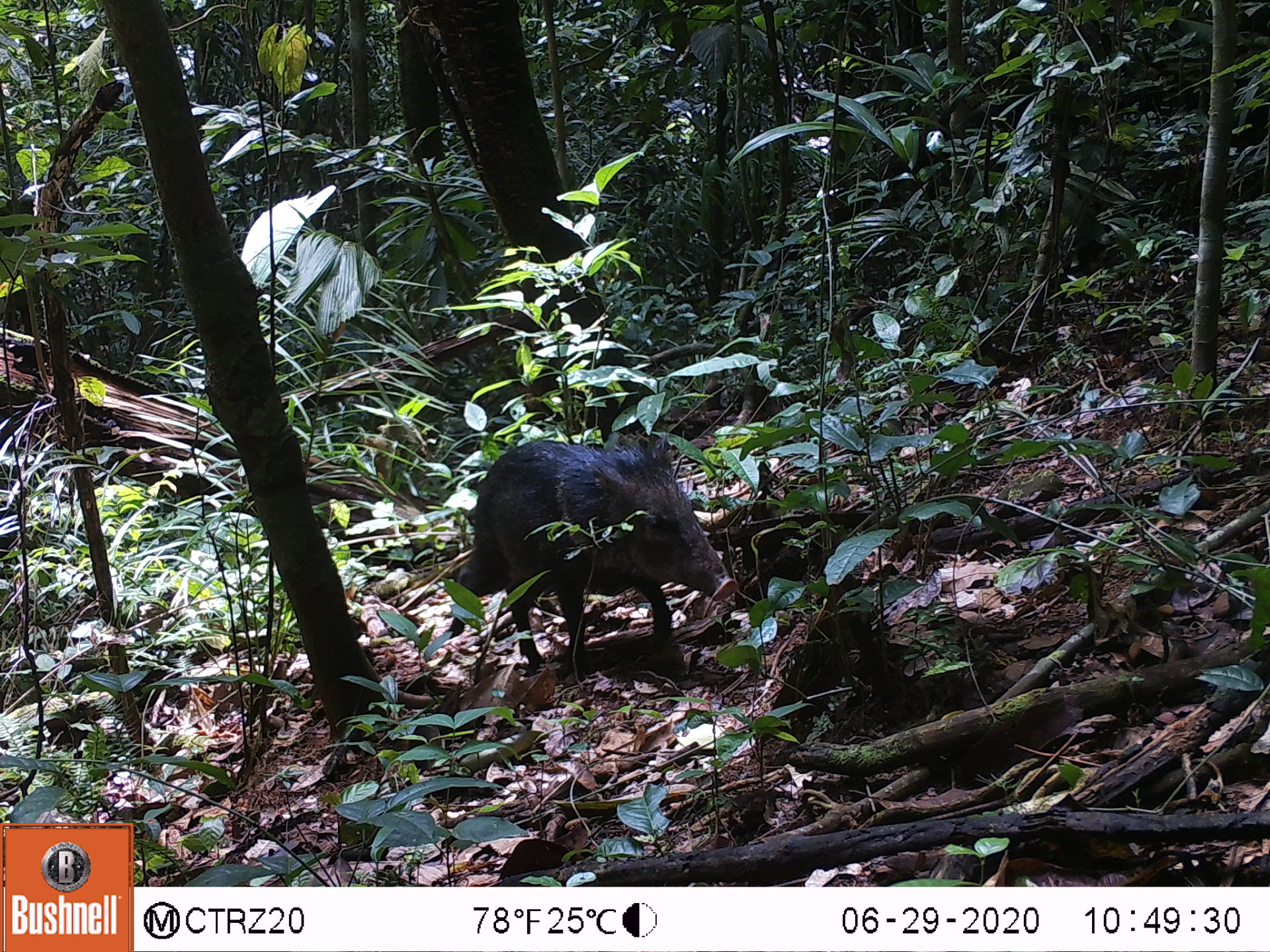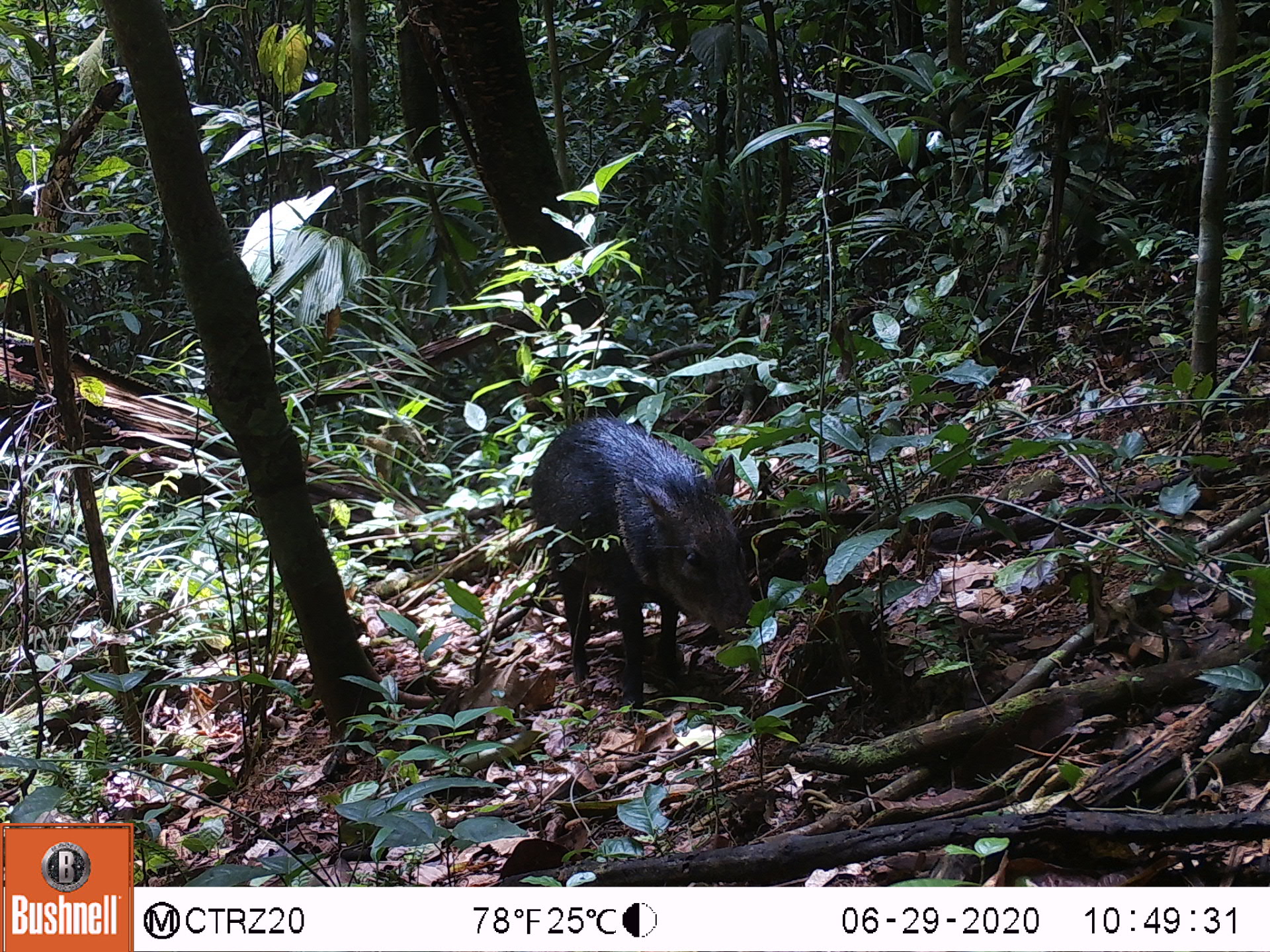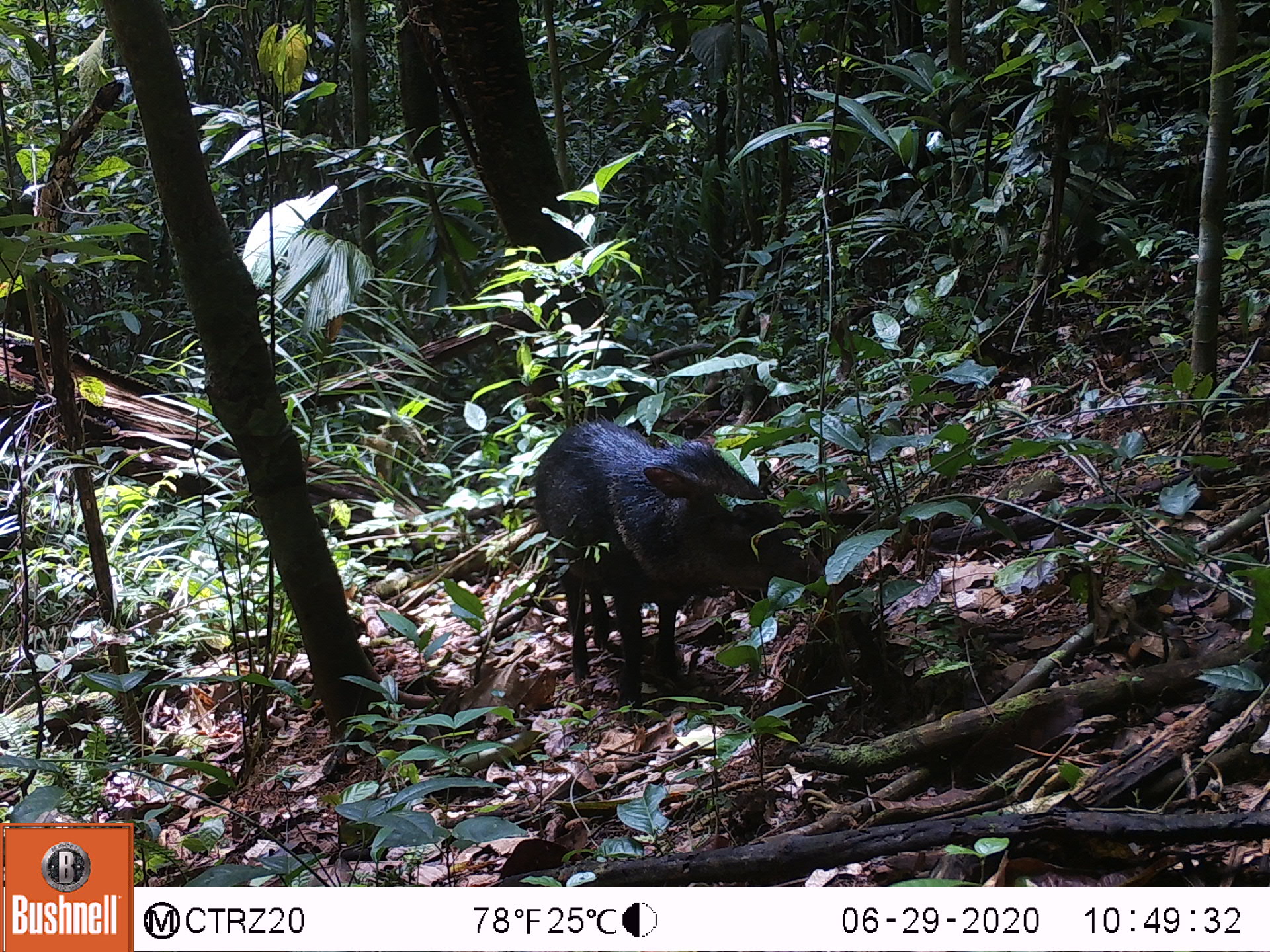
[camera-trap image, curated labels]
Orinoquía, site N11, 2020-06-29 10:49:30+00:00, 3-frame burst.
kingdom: Animalia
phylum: Chordata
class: Mammalia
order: Artiodactyla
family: Tayassuidae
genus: Pecari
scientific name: Pecari tajacu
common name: collared peccary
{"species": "collared peccary (Pecari tajacu)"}